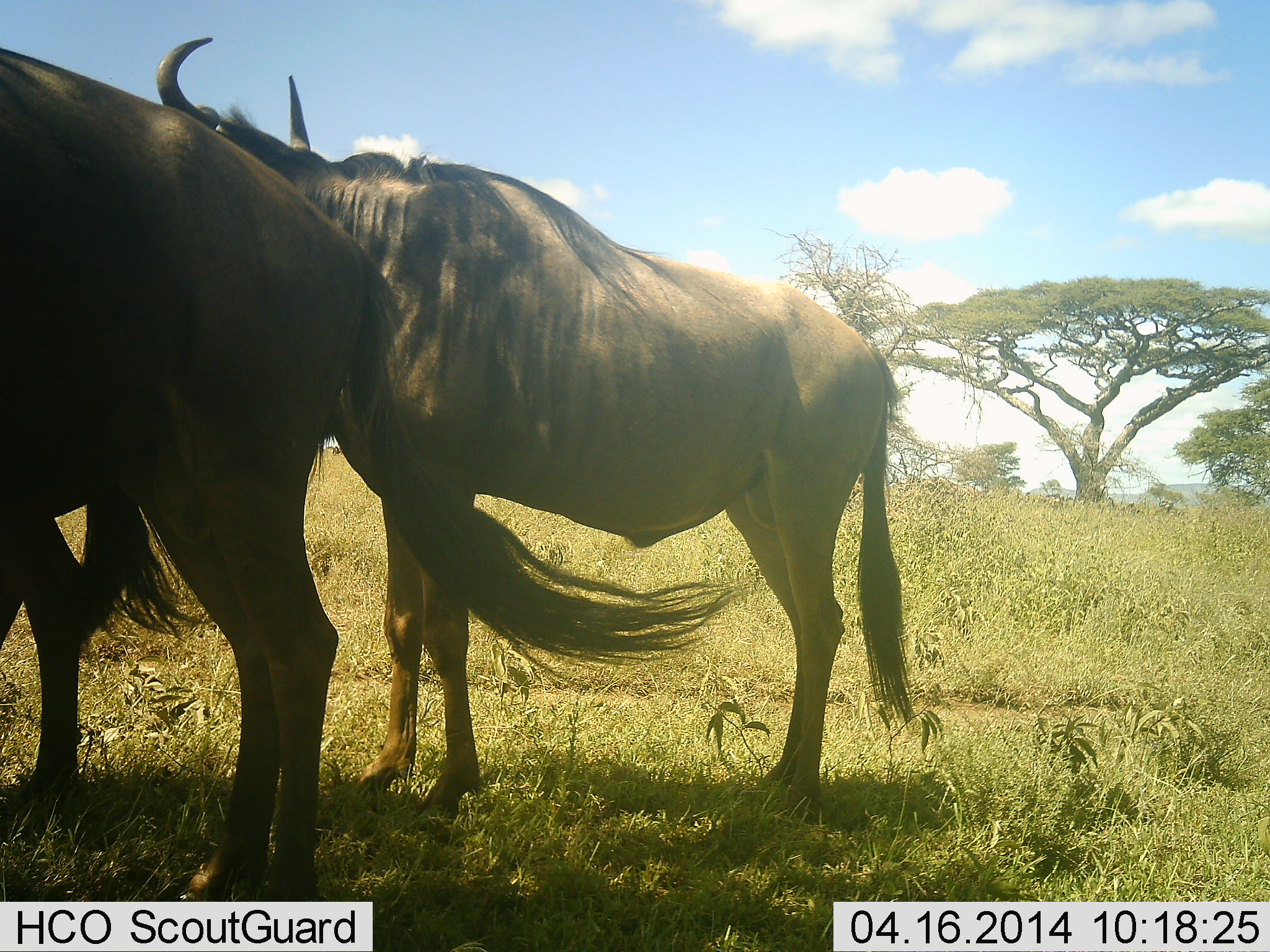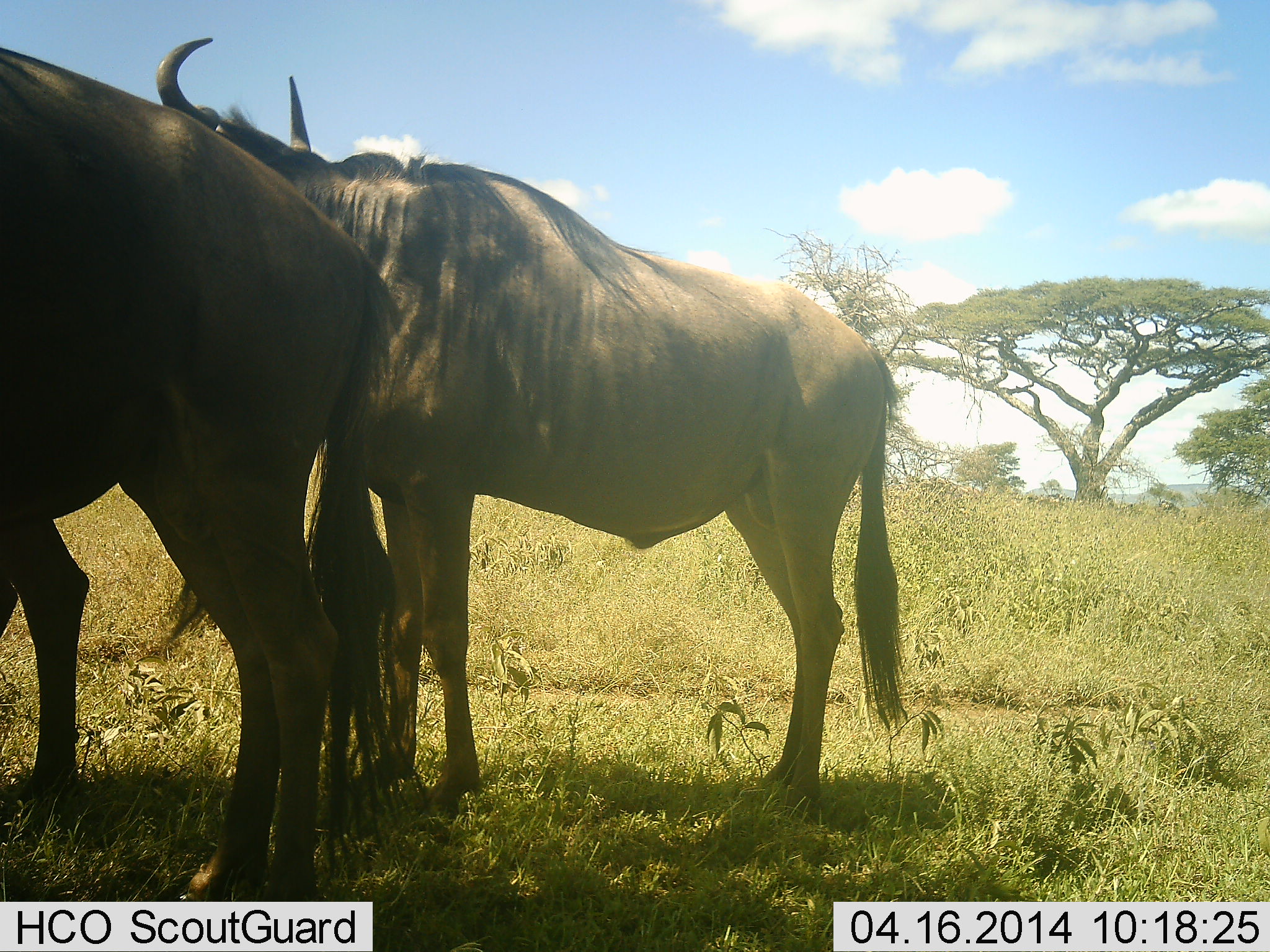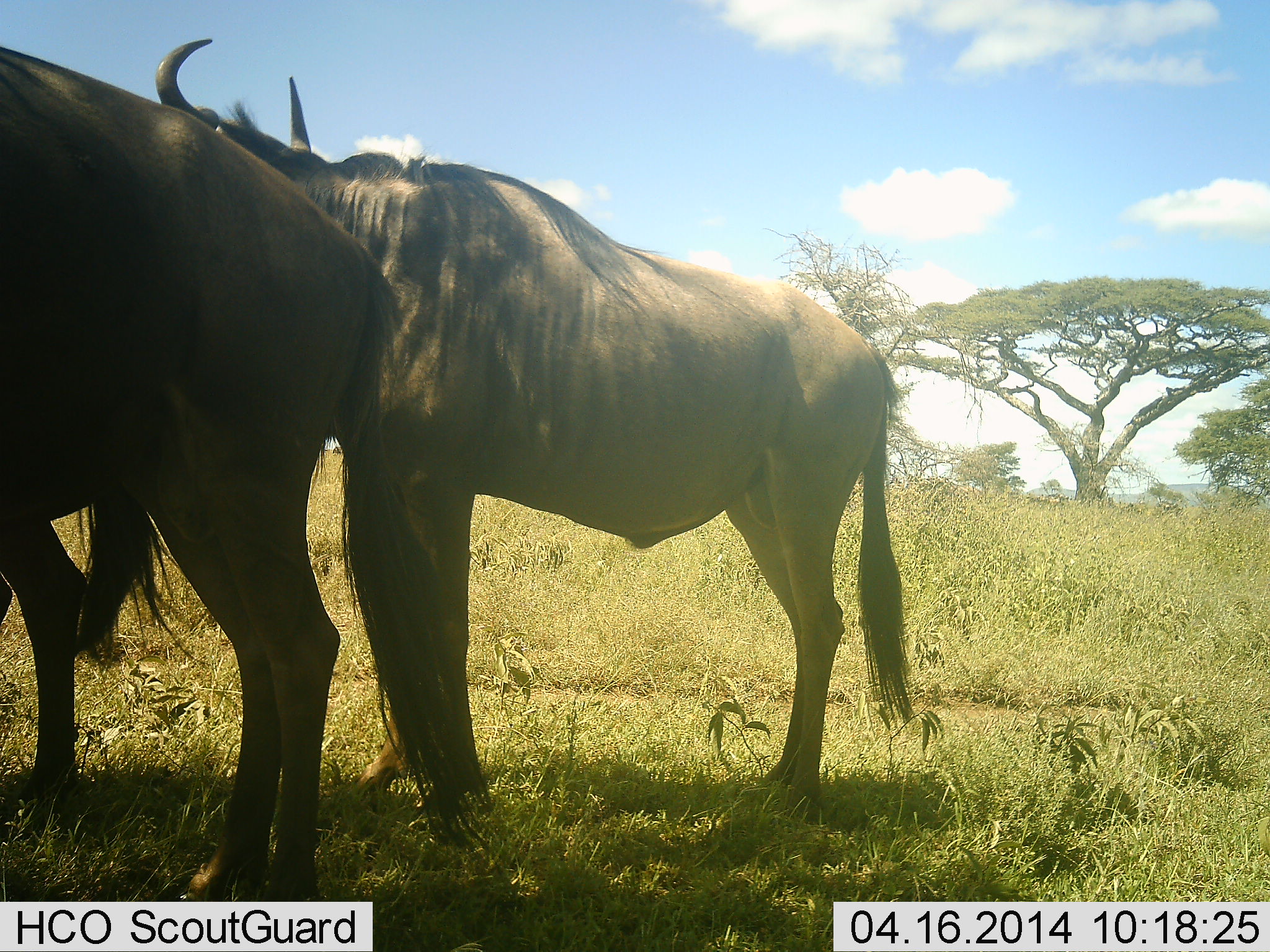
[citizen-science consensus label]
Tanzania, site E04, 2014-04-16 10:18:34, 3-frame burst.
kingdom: Animalia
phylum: Chordata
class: Mammalia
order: Artiodactyla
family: Bovidae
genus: Connochaetes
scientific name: Connochaetes taurinus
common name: blue wildebeest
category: wildebeest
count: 3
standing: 100%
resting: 0%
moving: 0%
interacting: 0%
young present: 0%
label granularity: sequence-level